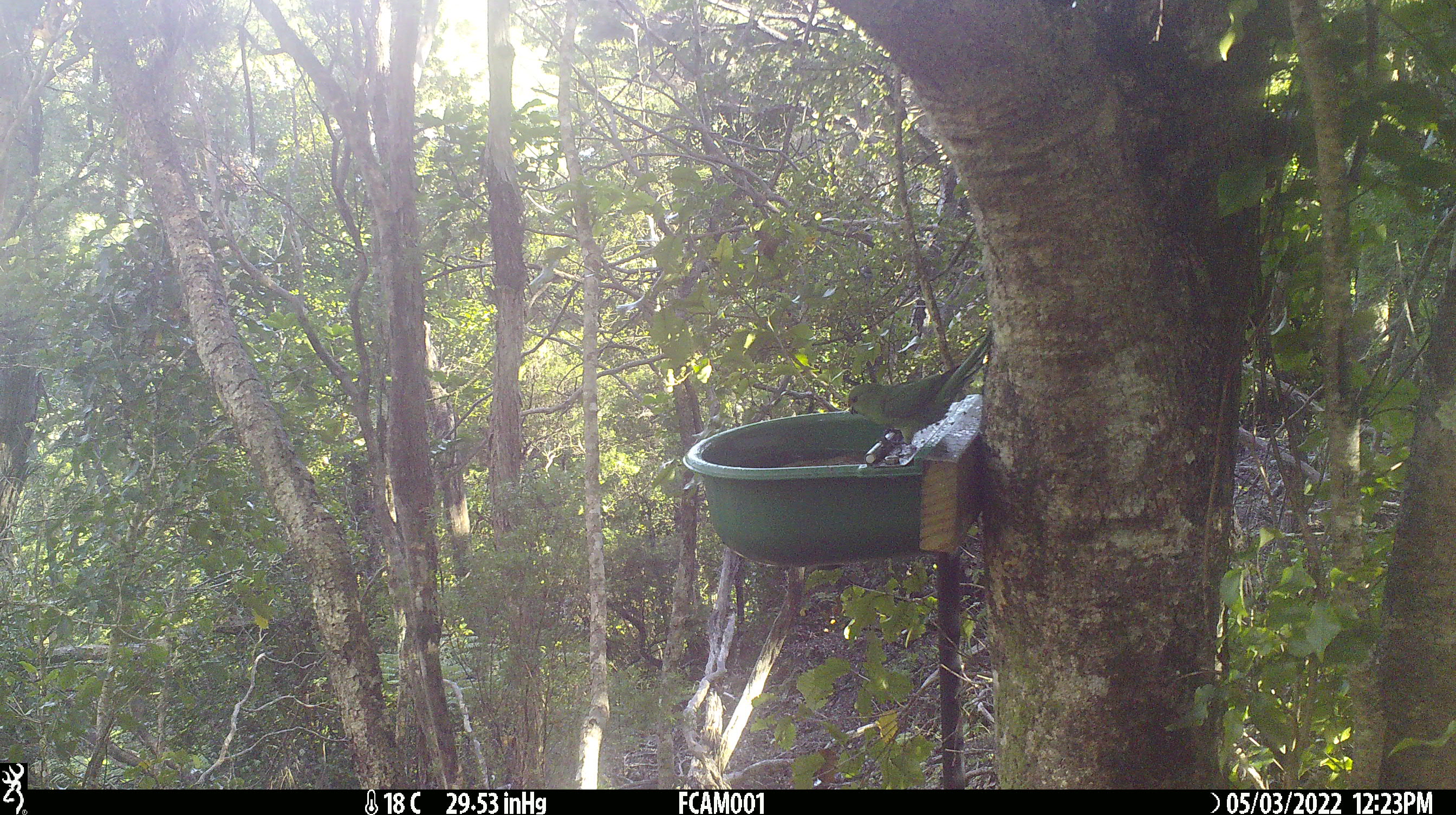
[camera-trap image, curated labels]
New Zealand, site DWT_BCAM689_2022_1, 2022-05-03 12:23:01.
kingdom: Animalia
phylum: Chordata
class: Aves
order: Psittaciformes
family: Psittaculidae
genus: Cyanoramphus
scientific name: Cyanoramphus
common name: parakeet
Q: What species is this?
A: Parakeet (Cyanoramphus).